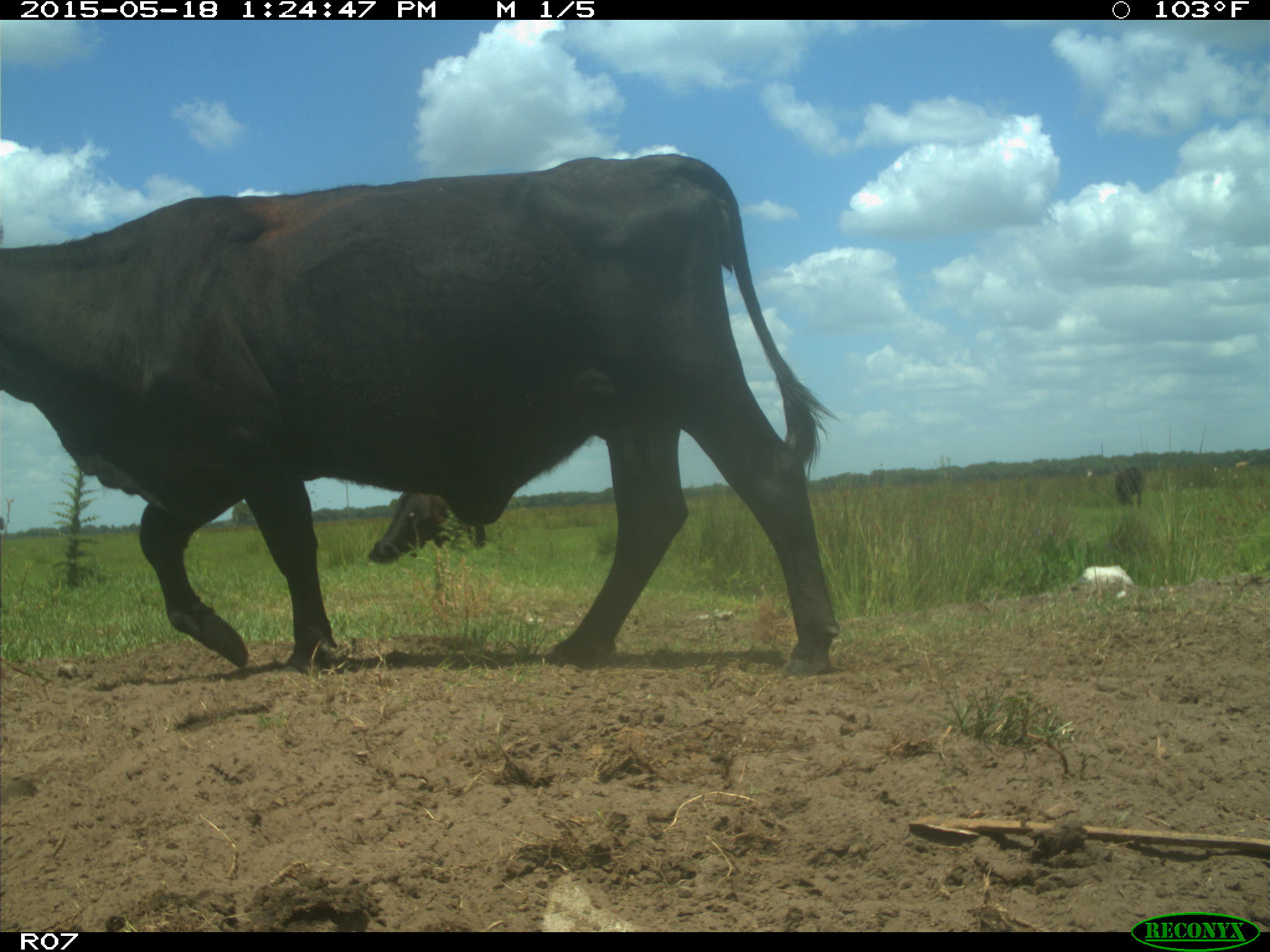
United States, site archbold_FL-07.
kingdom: Animalia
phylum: Chordata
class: Mammalia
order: Artiodactyla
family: Bovidae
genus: Bos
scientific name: Bos taurus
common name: domestic cow